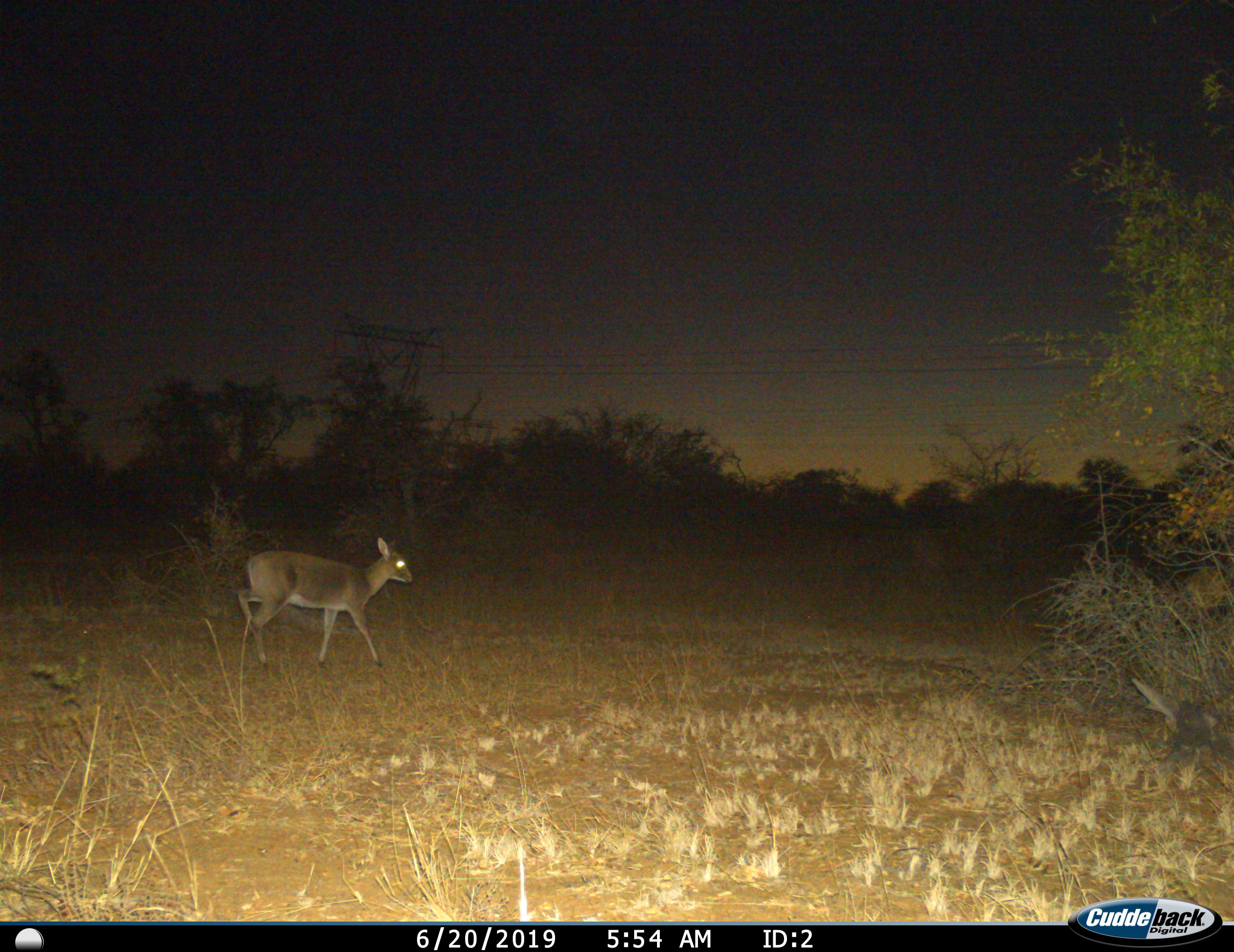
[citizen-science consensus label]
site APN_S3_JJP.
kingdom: Animalia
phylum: Chordata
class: Mammalia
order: Artiodactyla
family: Bovidae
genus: Sylvicapra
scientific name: Sylvicapra grimmia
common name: common duiker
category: duikercommongrey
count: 1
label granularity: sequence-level